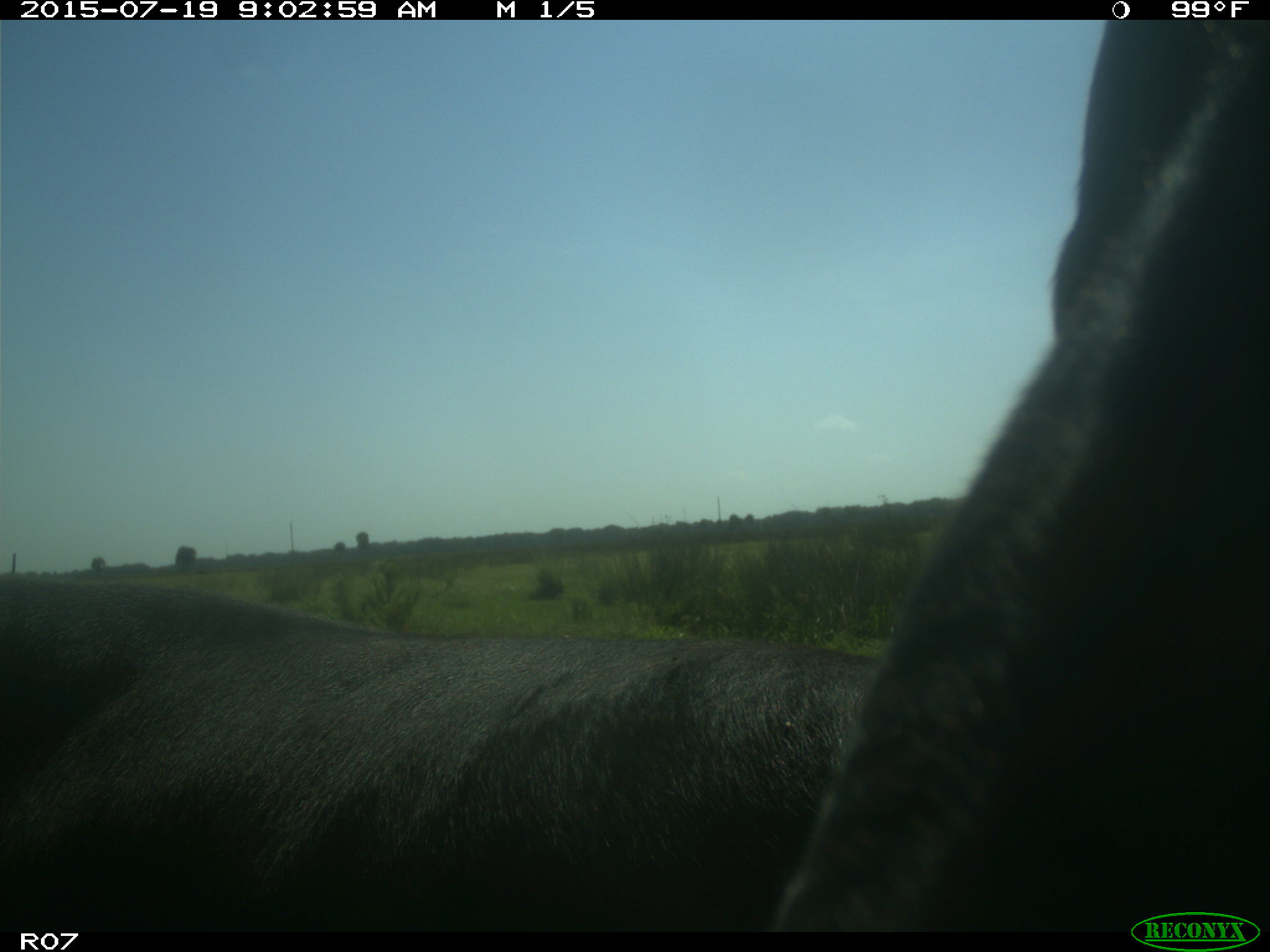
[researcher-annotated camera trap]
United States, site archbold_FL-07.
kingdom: Animalia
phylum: Chordata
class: Mammalia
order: Artiodactyla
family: Bovidae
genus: Bos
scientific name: Bos taurus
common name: domestic cow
Bos taurus (domestic cow).